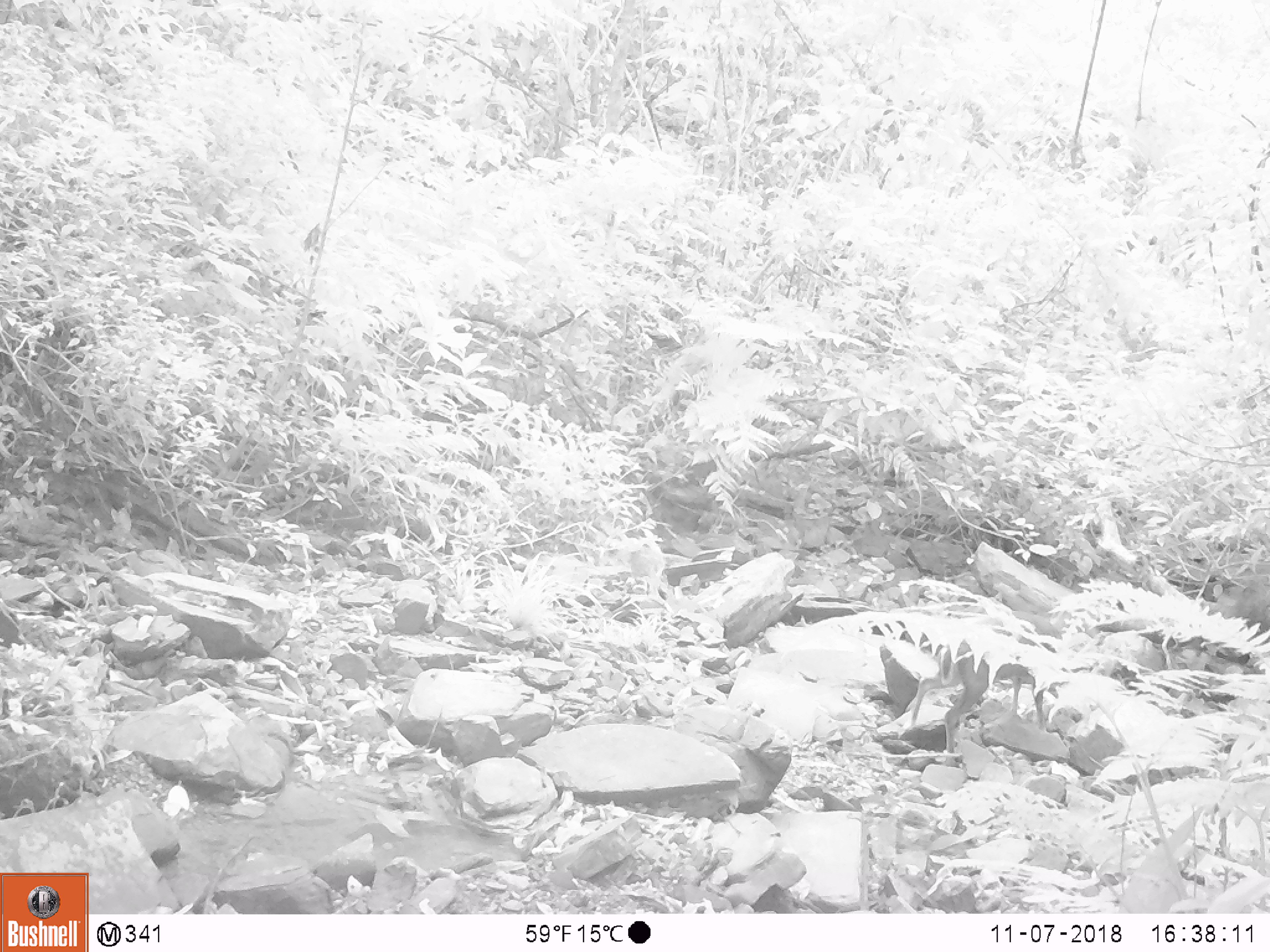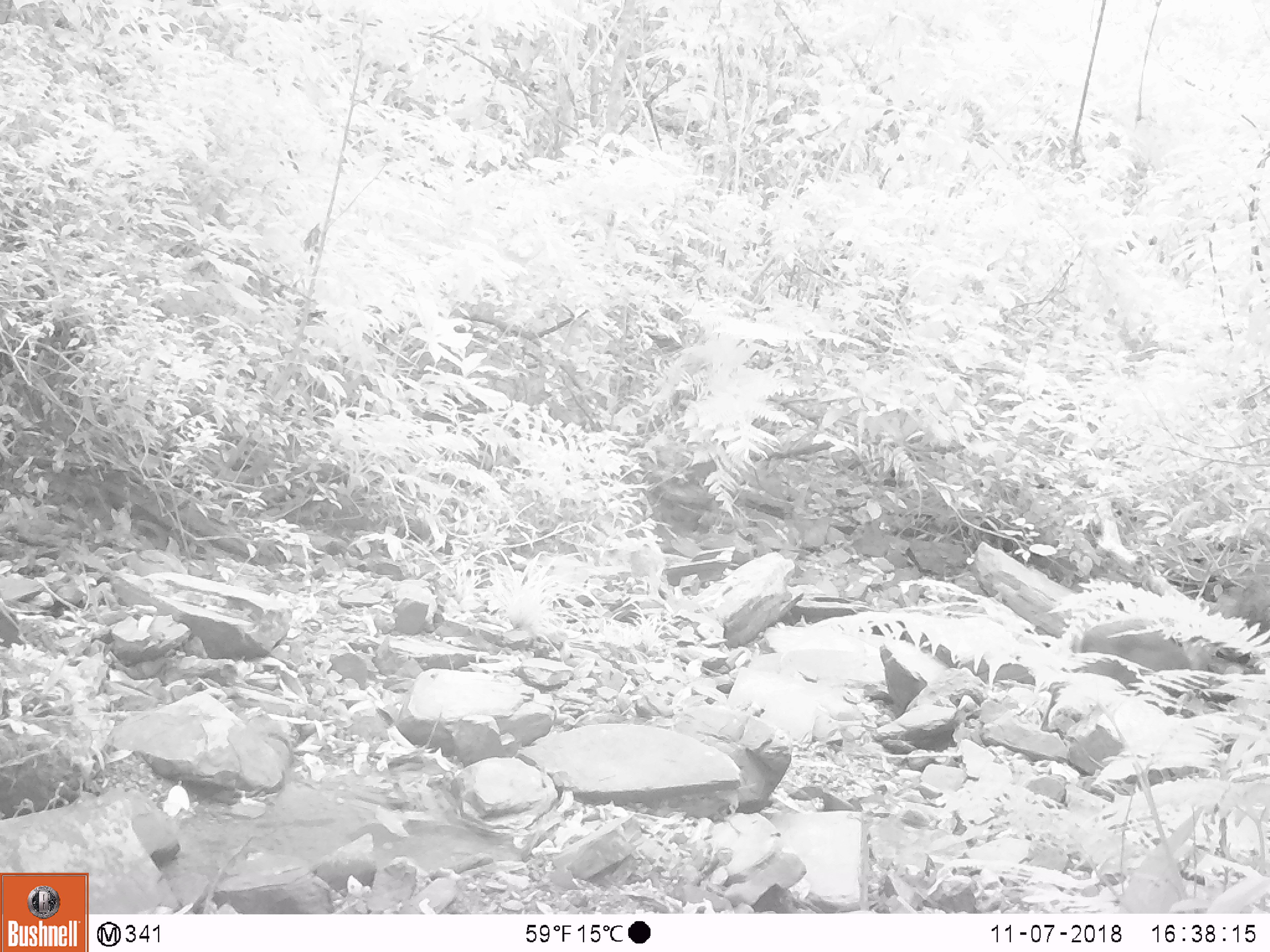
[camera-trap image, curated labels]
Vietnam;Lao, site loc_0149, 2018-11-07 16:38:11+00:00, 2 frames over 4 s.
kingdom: Animalia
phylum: Chordata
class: Mammalia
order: Artiodactyla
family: Cervidae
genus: Muntiacus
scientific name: Muntiacus rooseveltorum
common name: roosevelt's muntjac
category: roosevelts muntjac group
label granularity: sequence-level